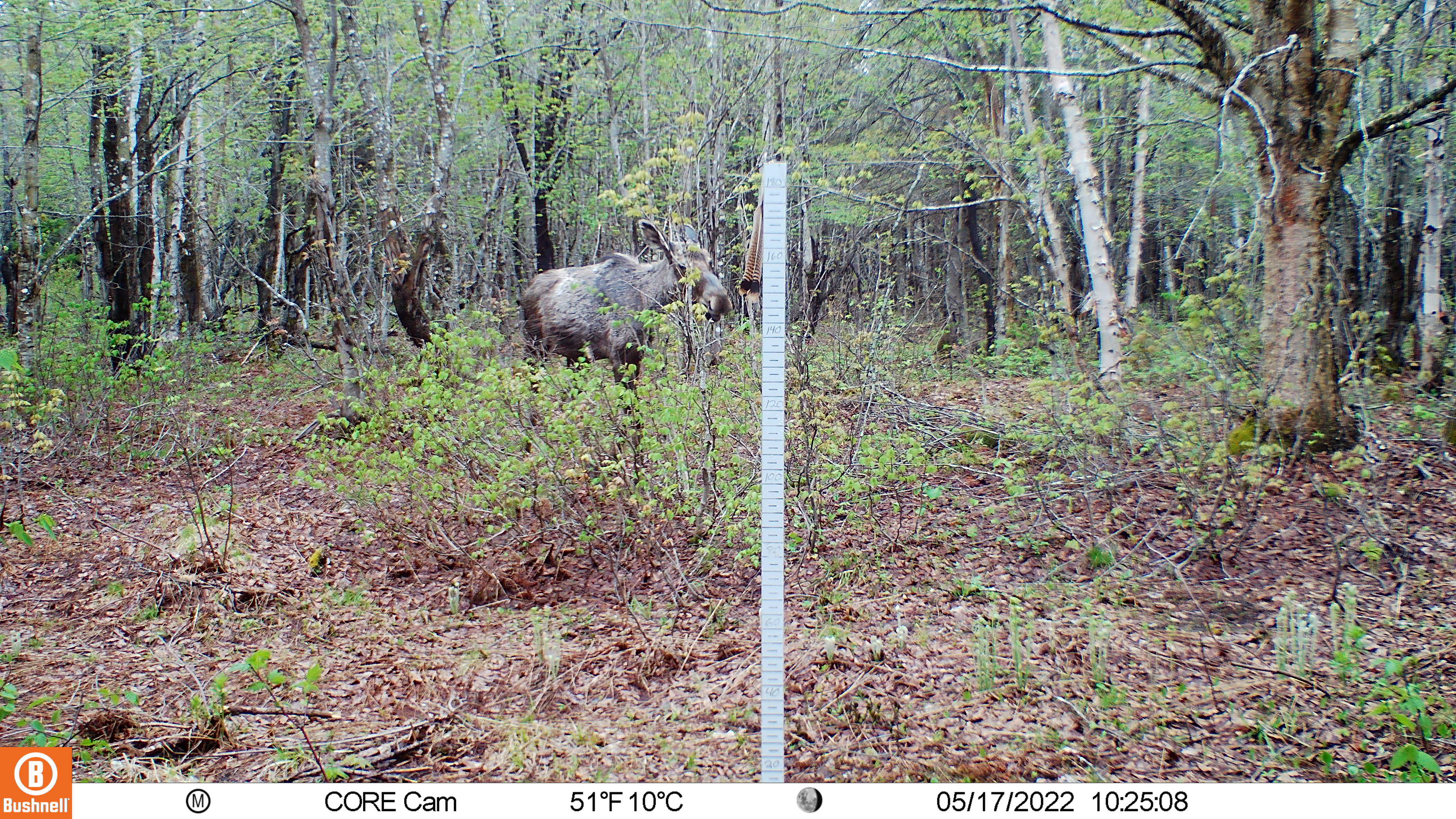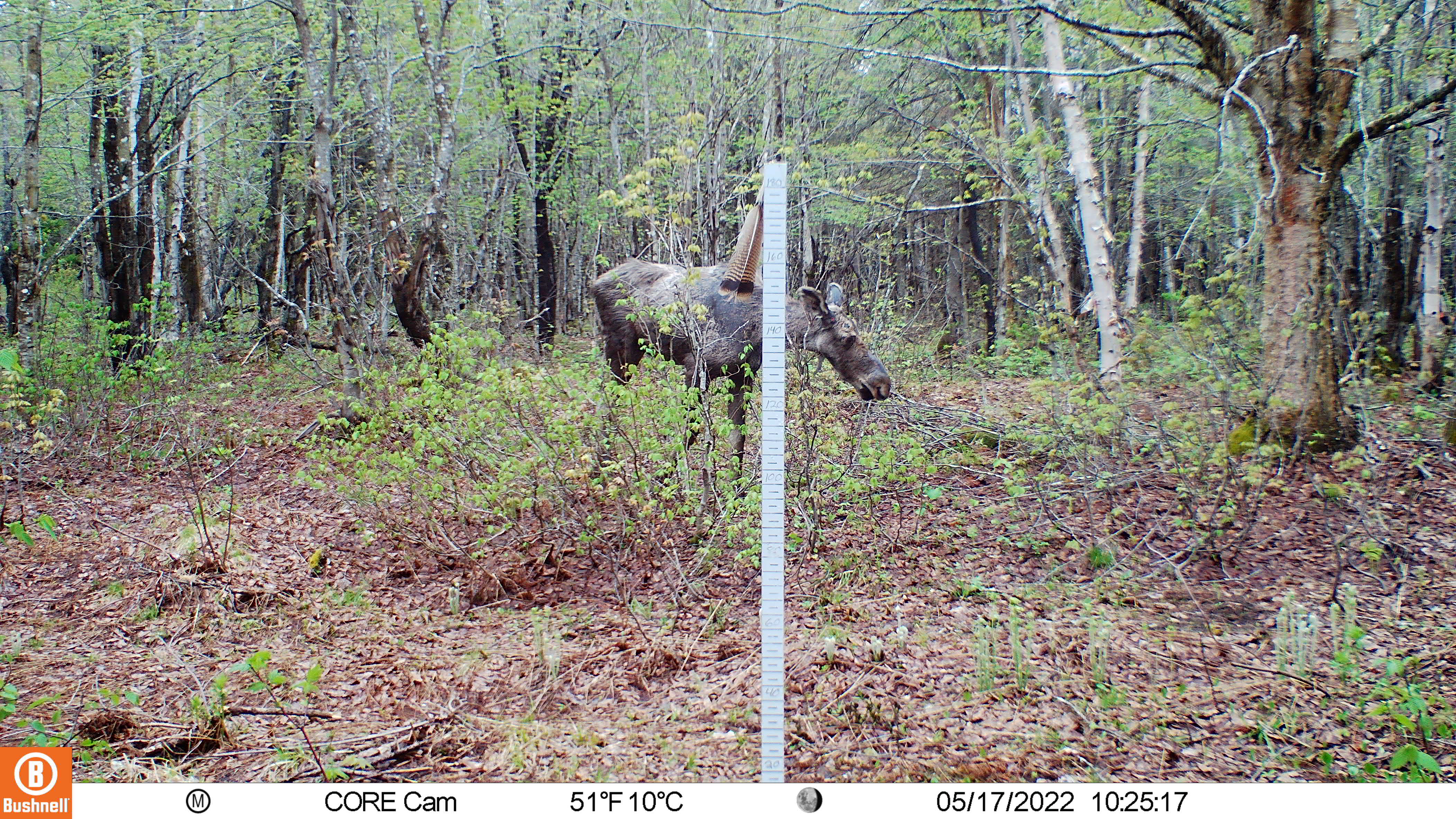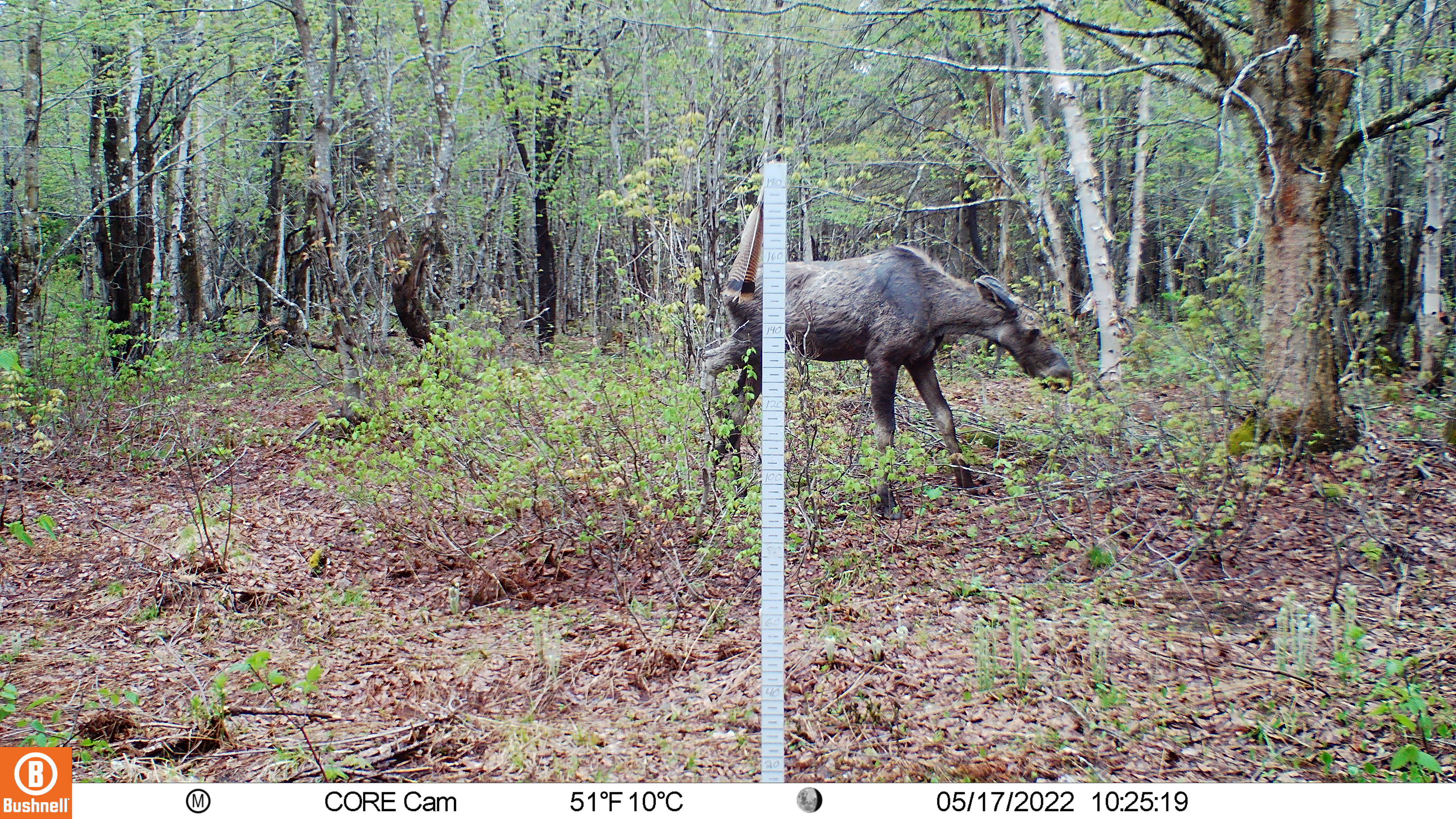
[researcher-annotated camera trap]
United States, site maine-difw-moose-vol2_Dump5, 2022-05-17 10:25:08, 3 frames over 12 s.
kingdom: Animalia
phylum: Chordata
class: Mammalia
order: Artiodactyla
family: Cervidae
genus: Alces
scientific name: Alces alces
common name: moose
Moose (Alces alces).